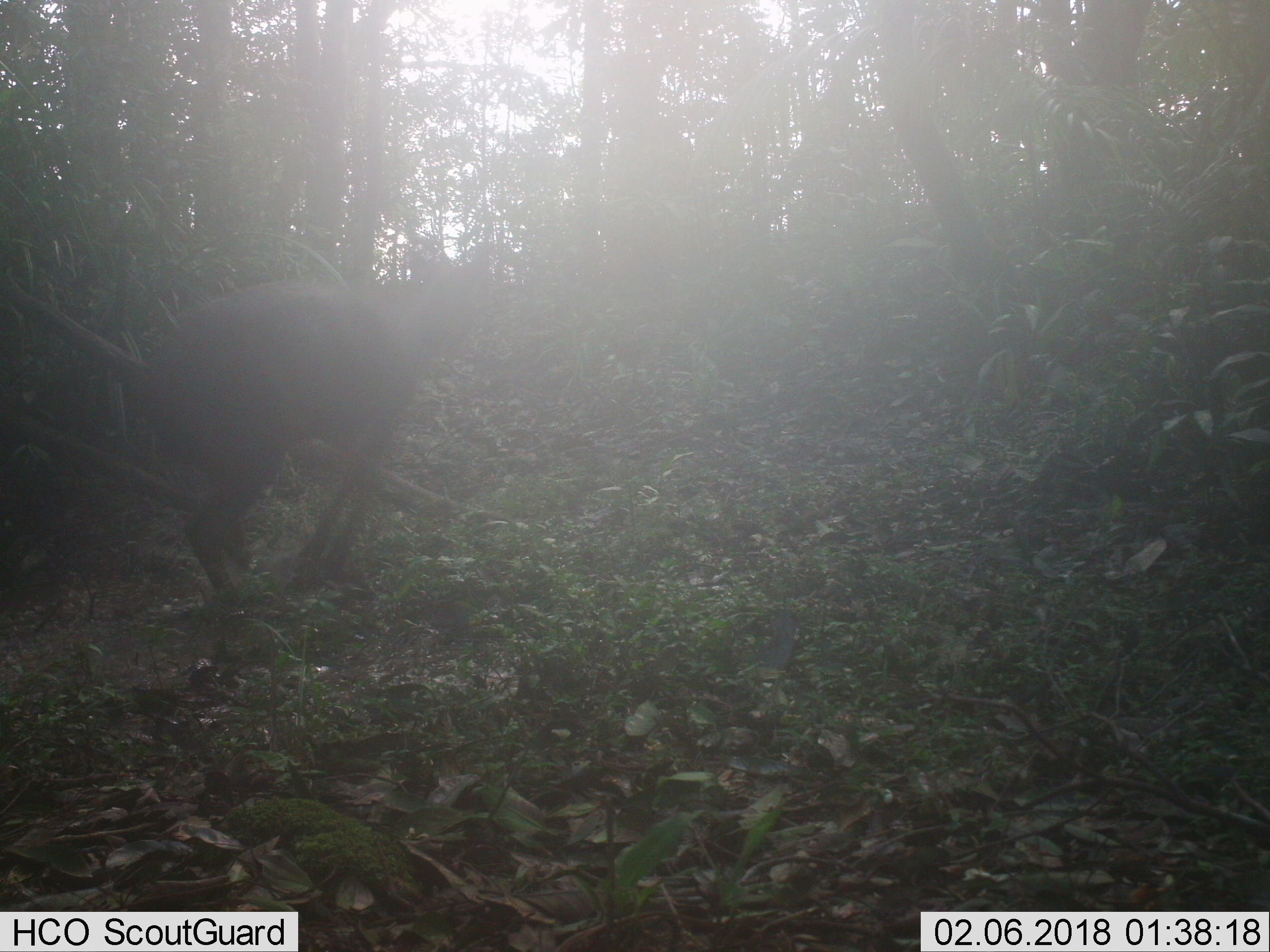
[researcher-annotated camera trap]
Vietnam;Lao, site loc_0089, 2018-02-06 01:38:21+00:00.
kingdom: Animalia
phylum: Chordata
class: Mammalia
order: Artiodactyla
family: Cervidae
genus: Rusa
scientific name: Rusa unicolor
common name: sambar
Sambar (Rusa unicolor). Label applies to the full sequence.